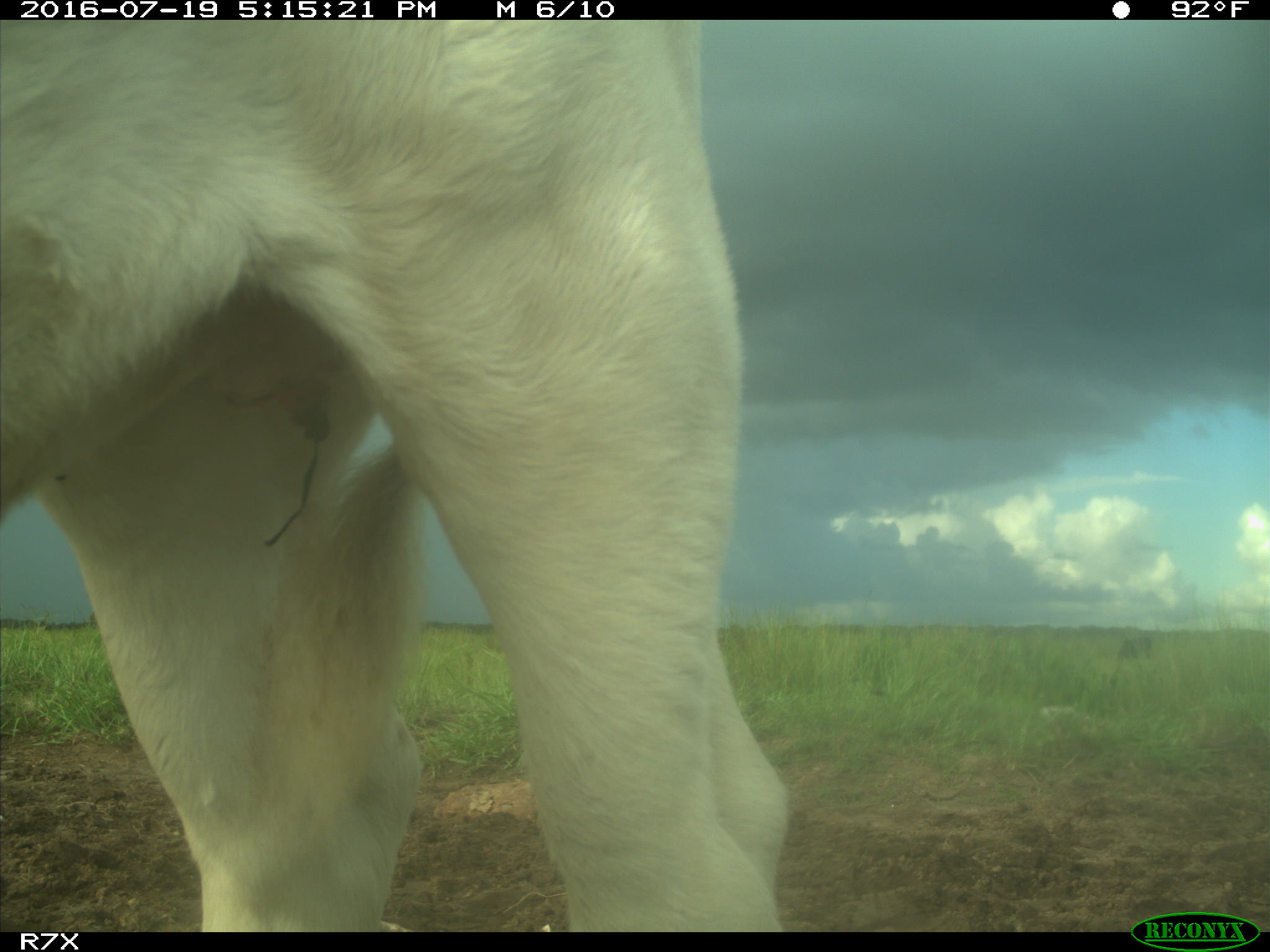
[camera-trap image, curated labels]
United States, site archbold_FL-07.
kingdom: Animalia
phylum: Chordata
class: Mammalia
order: Artiodactyla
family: Bovidae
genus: Bos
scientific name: Bos taurus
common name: domestic cow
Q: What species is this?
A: Bos taurus (domestic cow).